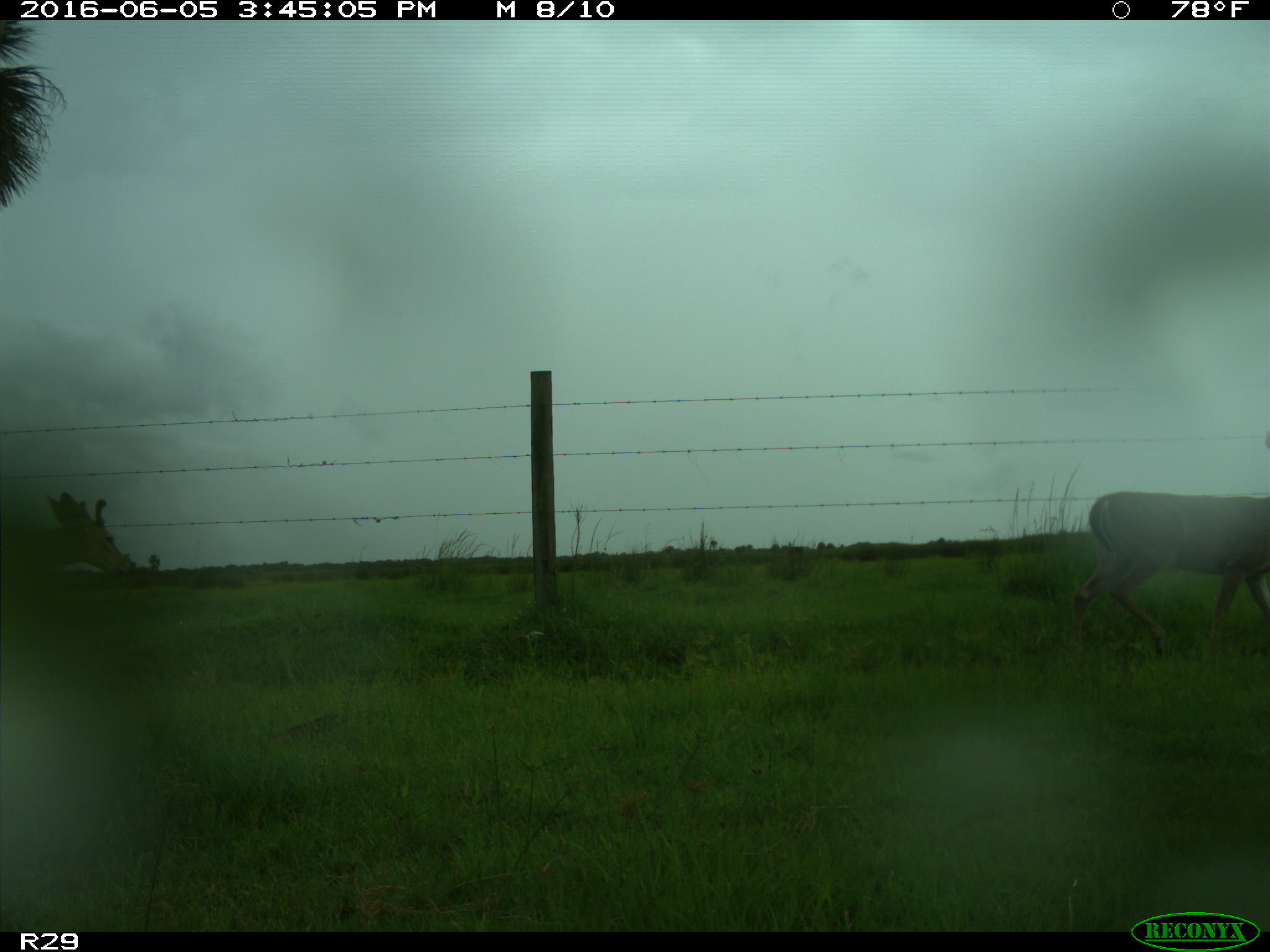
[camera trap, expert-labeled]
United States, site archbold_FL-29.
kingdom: Animalia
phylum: Chordata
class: Mammalia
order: Artiodactyla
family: Cervidae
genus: Odocoileus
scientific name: Odocoileus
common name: deer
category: unidentified deer